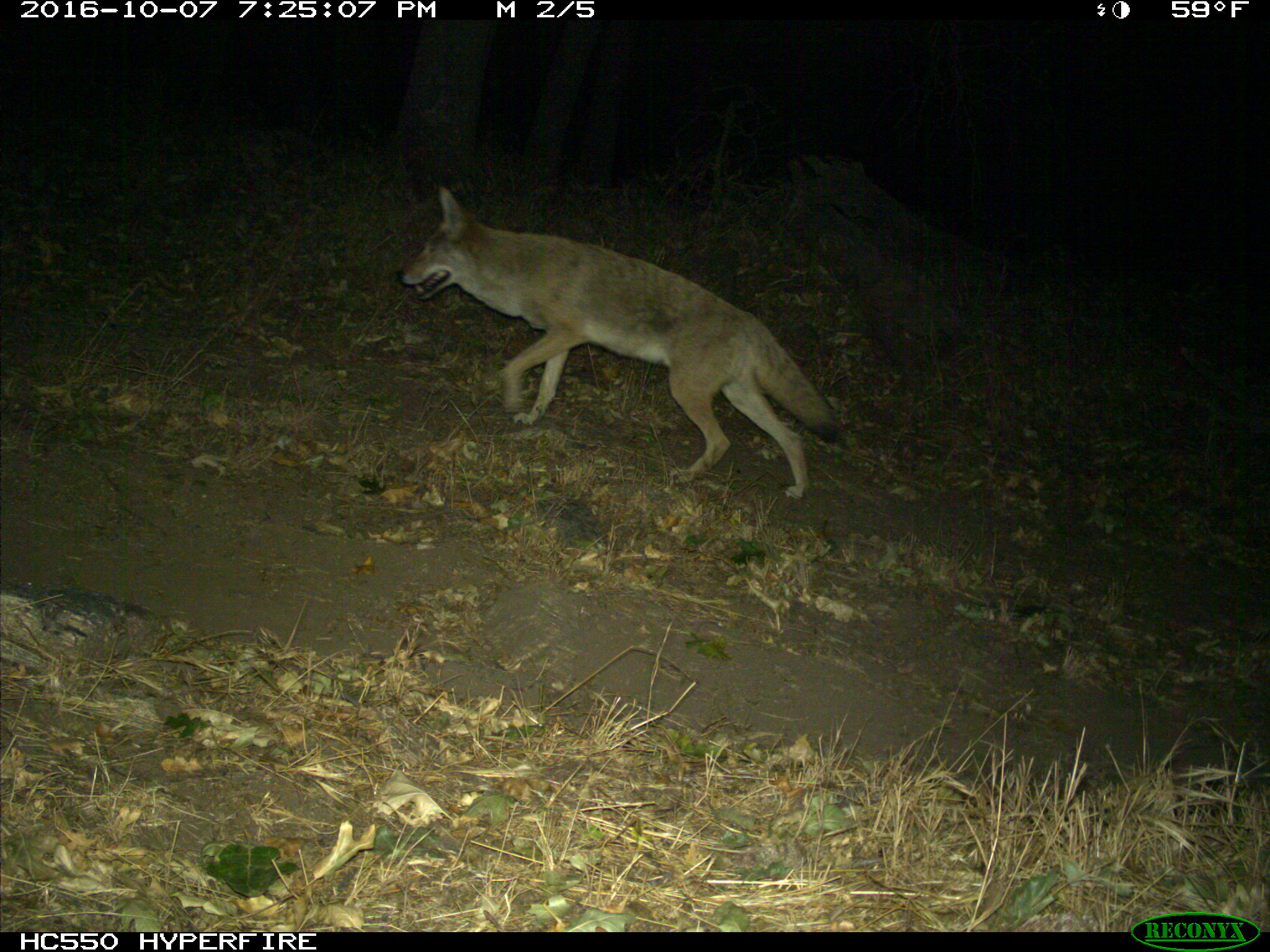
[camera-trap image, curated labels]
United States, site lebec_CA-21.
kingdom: Animalia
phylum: Chordata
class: Mammalia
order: Carnivora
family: Canidae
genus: Canis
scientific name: Canis latrans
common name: coyote